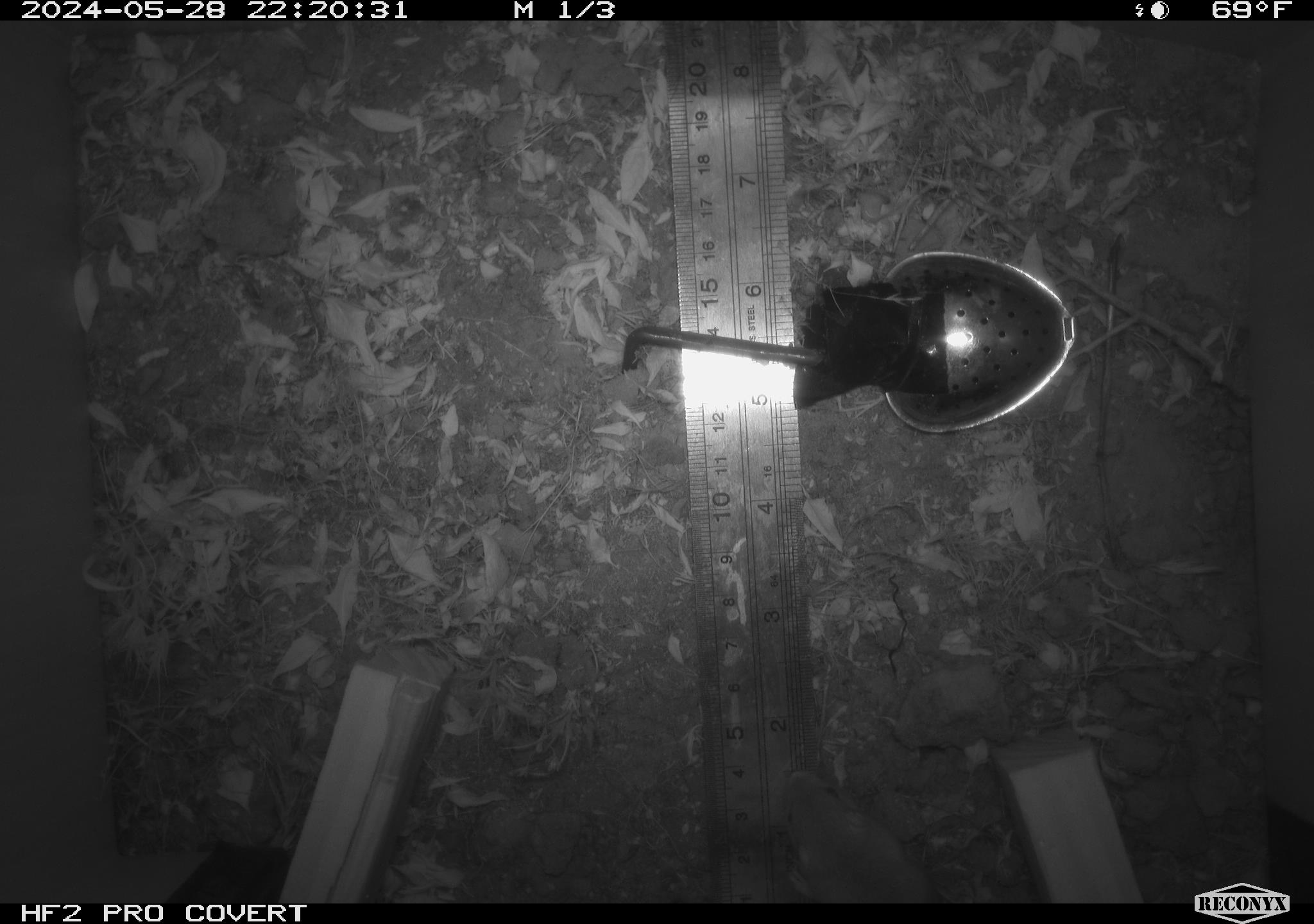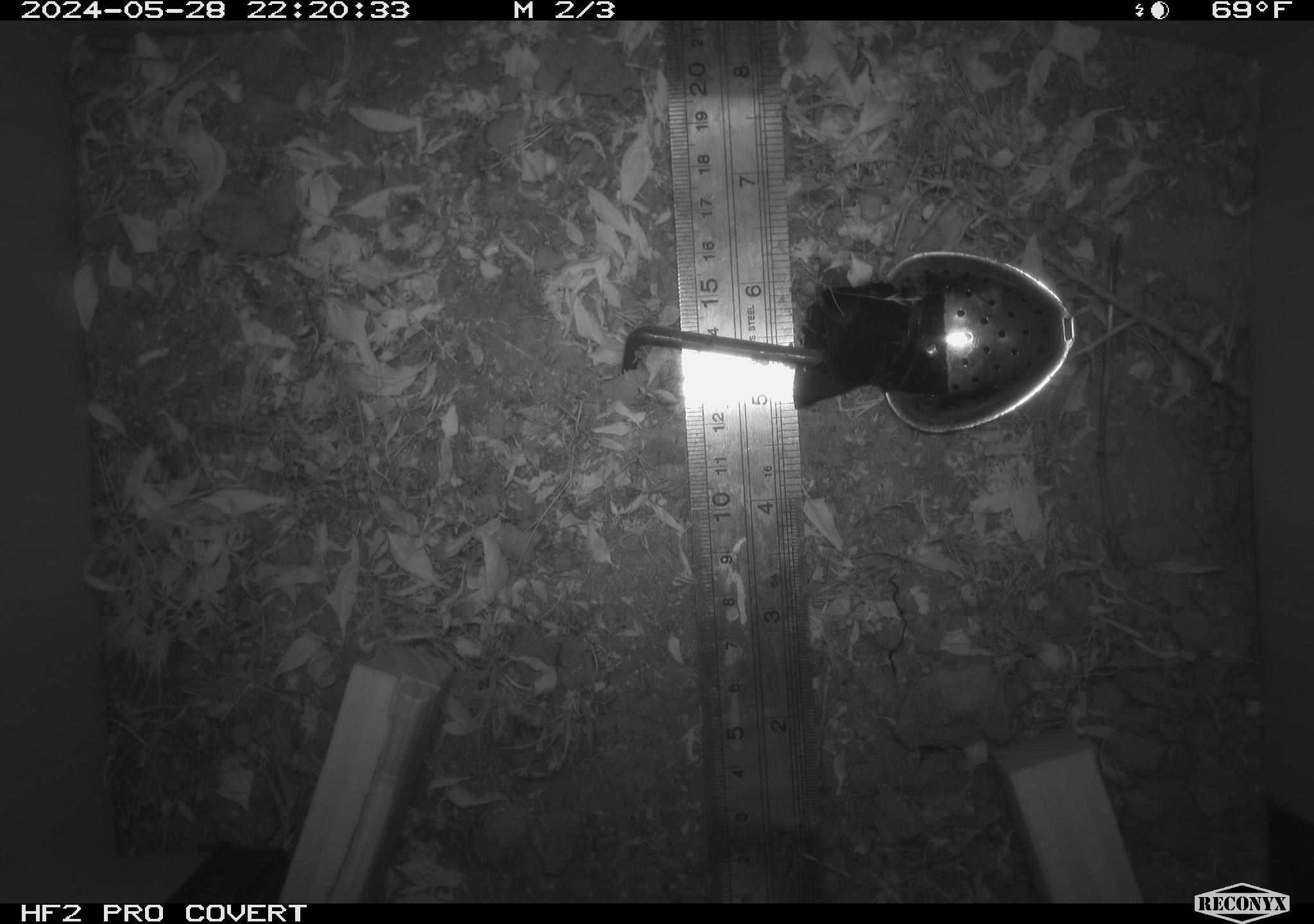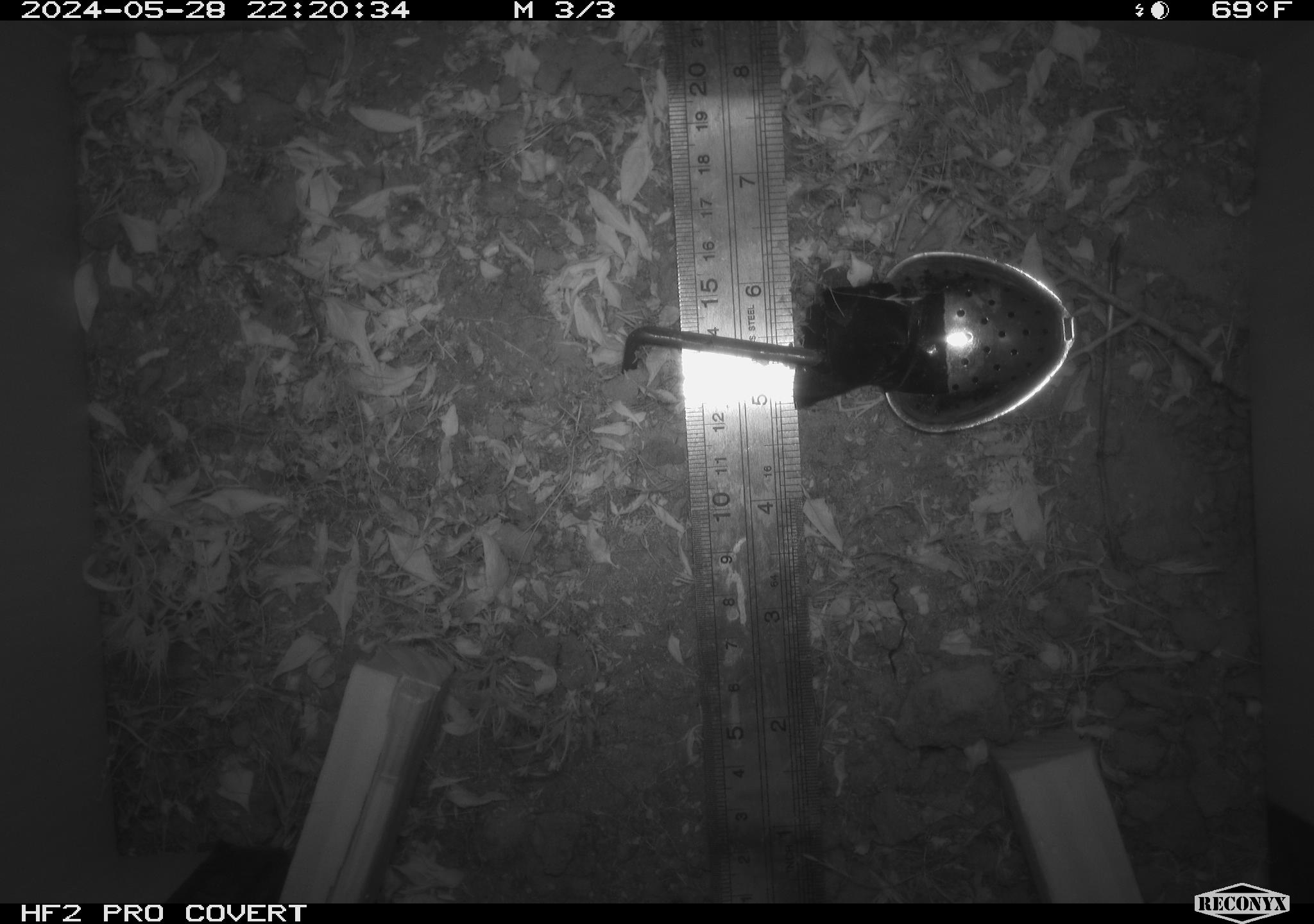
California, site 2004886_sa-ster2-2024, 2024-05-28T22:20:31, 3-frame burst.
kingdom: Animalia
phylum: Chordata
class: Mammalia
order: Rodentia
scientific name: Rodentia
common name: mouse species